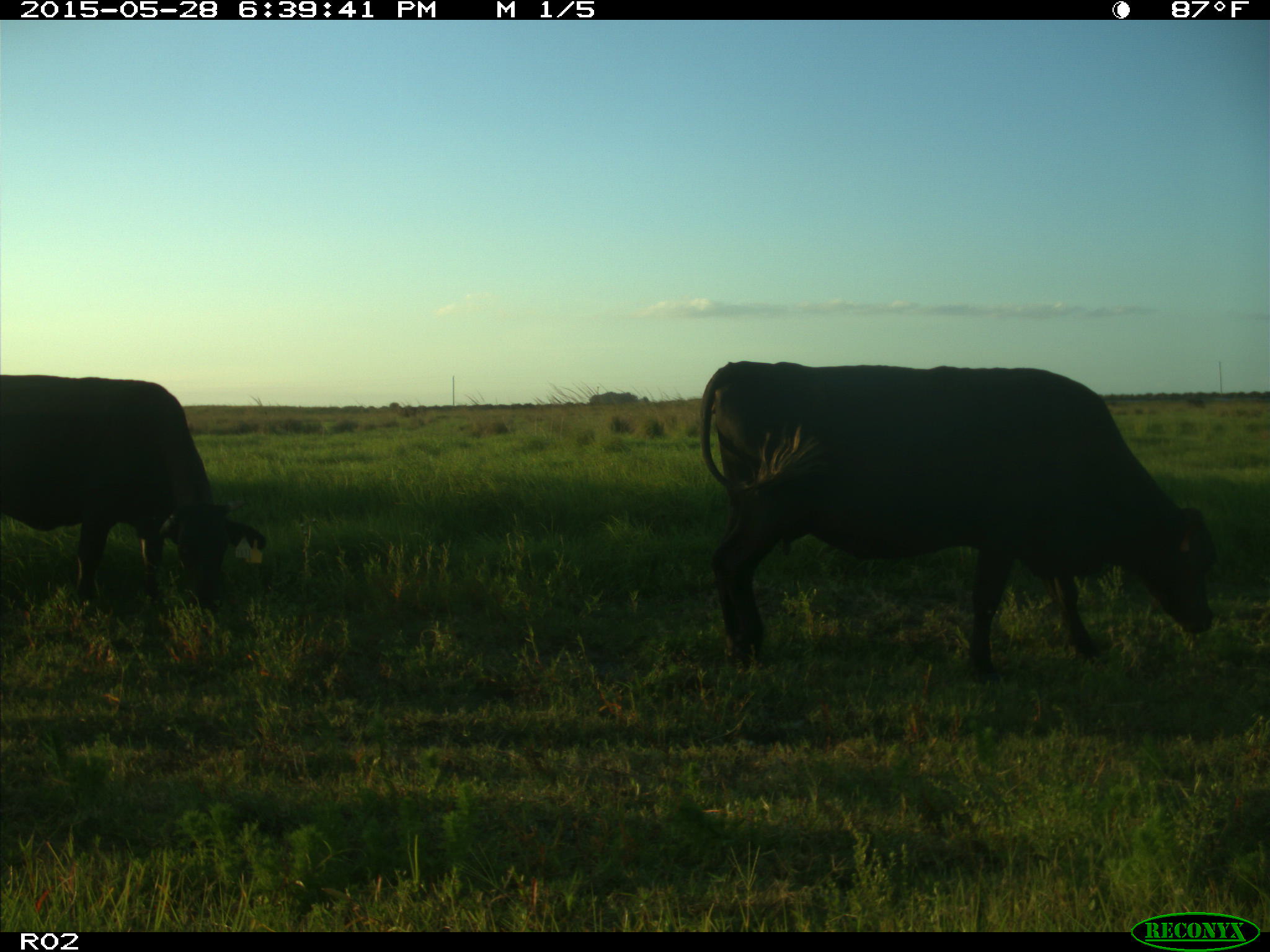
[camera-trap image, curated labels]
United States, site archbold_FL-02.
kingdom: Animalia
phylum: Chordata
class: Mammalia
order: Artiodactyla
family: Bovidae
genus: Bos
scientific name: Bos taurus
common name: domestic cow